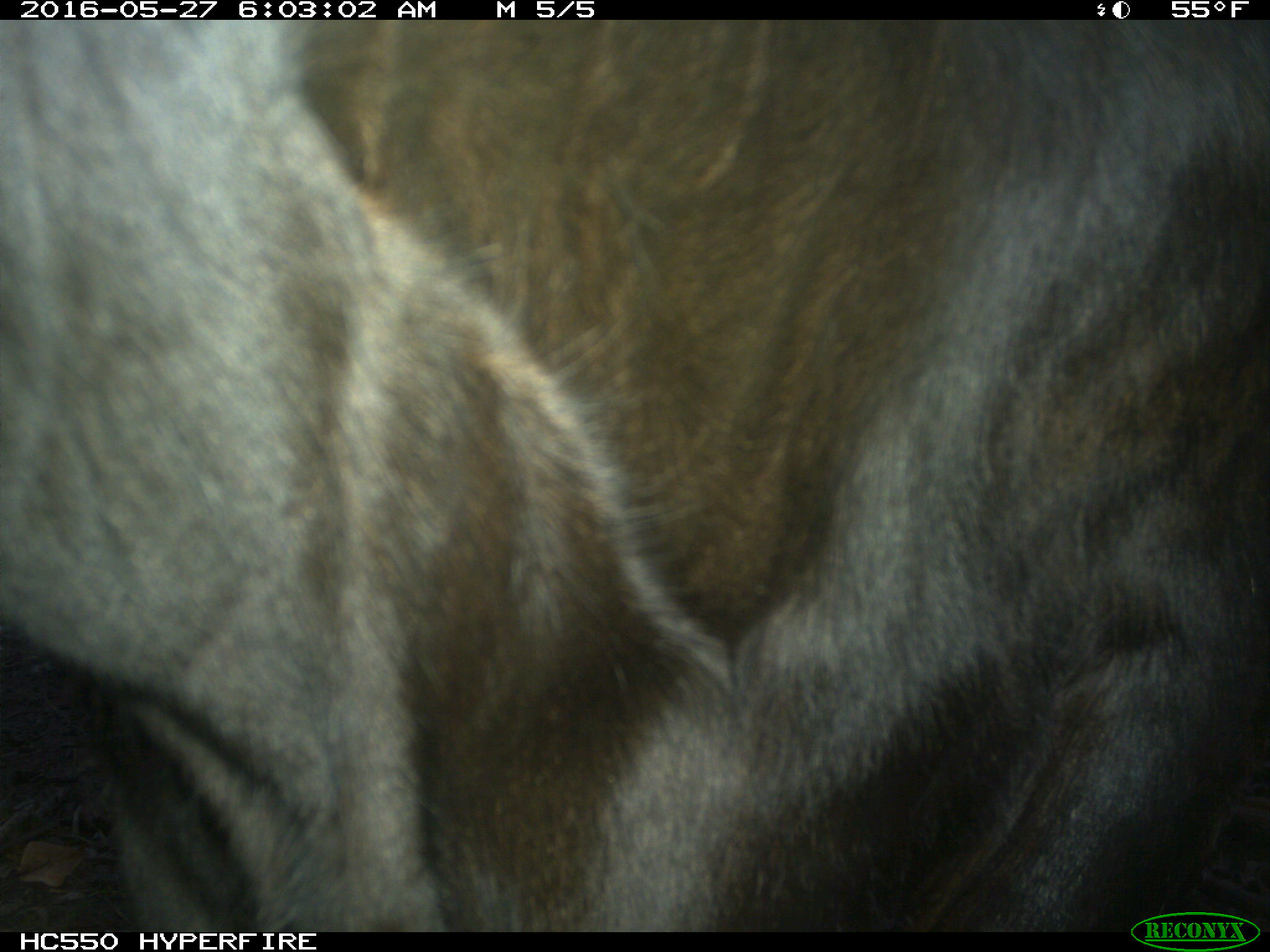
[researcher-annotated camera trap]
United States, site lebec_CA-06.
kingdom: Animalia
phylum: Chordata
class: Mammalia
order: Artiodactyla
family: Bovidae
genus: Bos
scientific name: Bos taurus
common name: domestic cow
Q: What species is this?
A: Bos taurus (domestic cow).